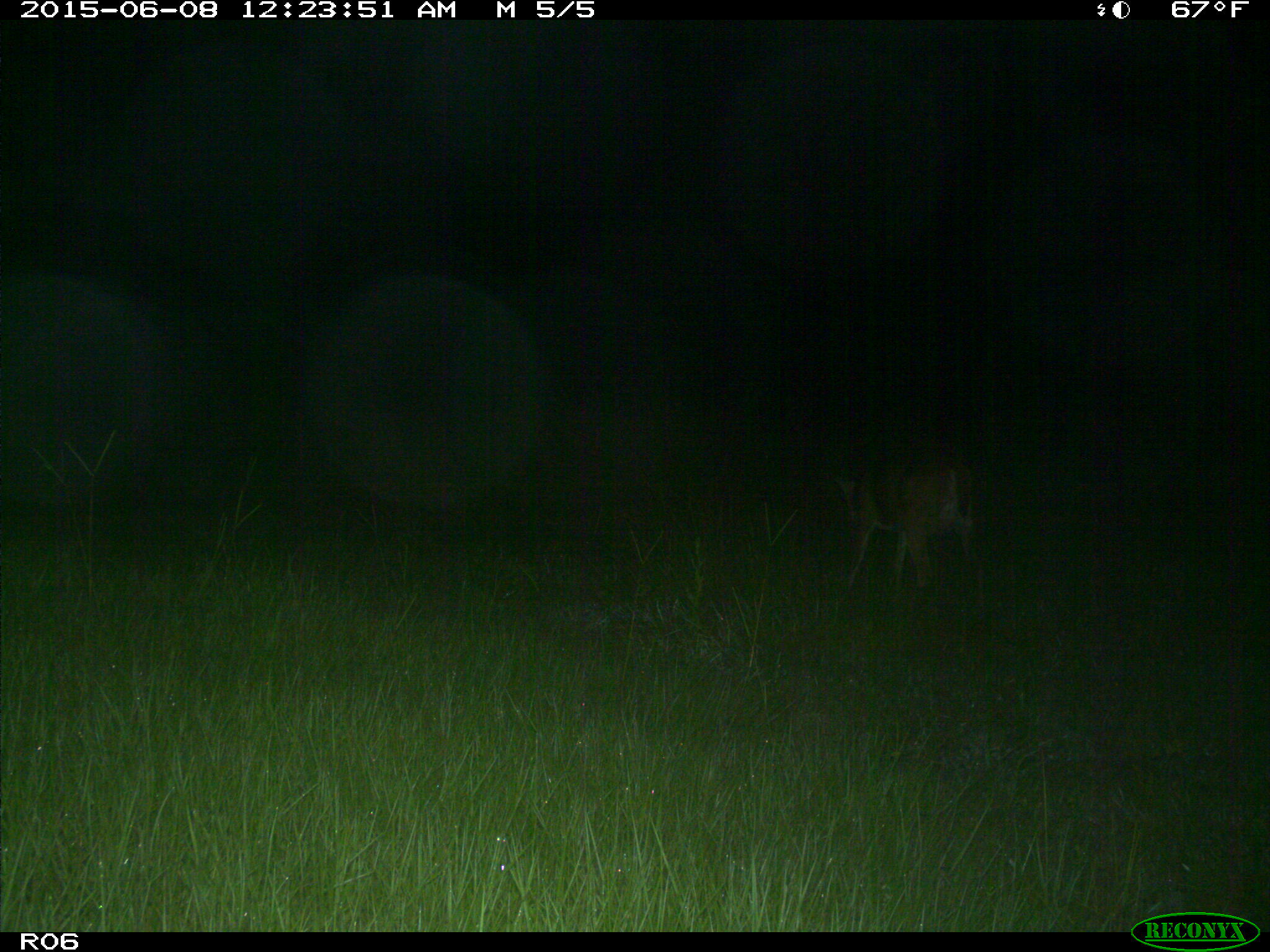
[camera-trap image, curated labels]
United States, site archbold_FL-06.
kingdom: Animalia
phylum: Chordata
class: Mammalia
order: Artiodactyla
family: Cervidae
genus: Odocoileus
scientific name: Odocoileus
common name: deer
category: unidentified deer